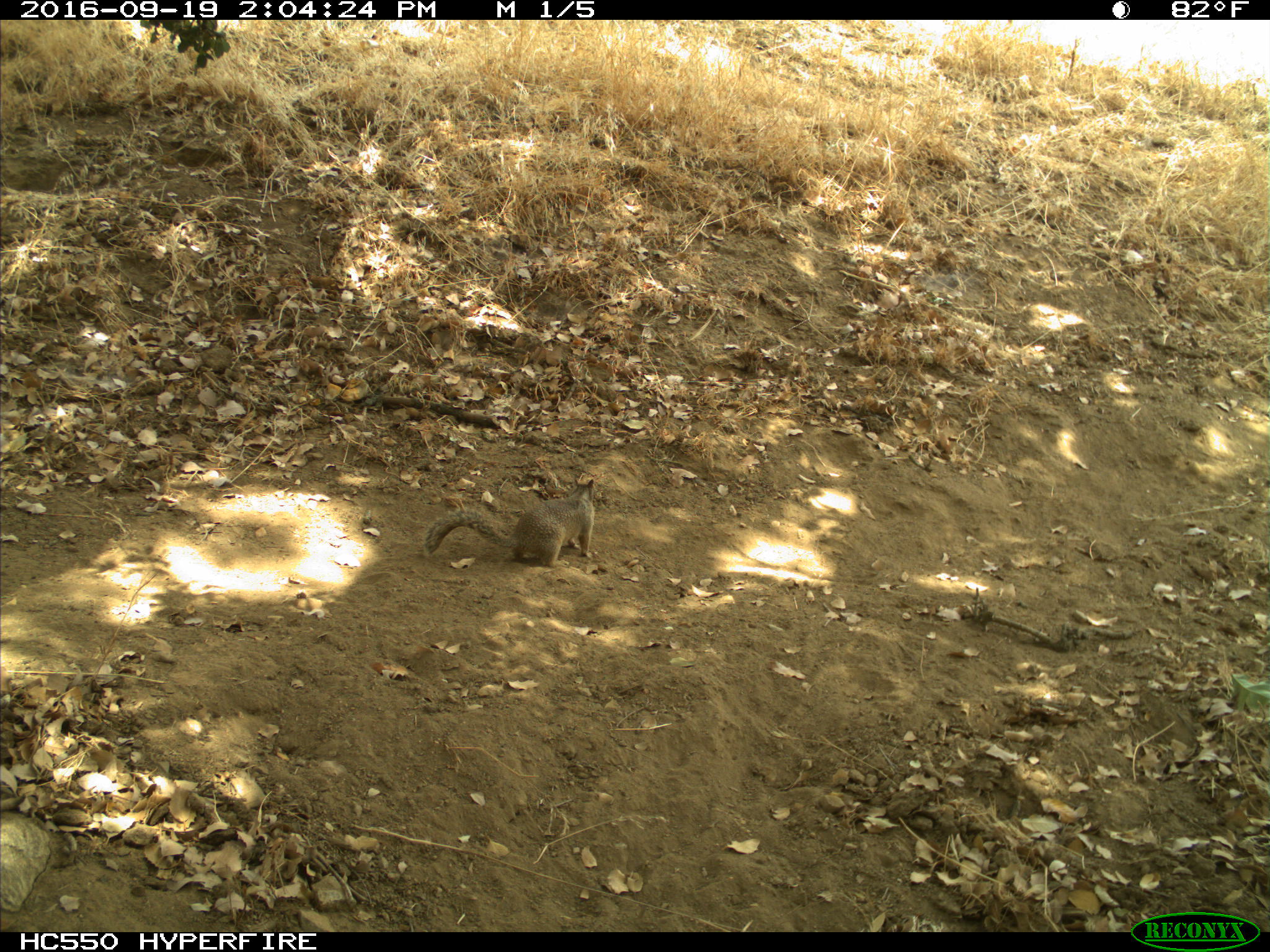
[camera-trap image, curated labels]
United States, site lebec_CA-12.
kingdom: Animalia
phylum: Chordata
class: Mammalia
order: Rodentia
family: Sciuridae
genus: Otospermophilus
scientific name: Otospermophilus beecheyi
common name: california ground squirrel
Otospermophilus beecheyi (california ground squirrel).